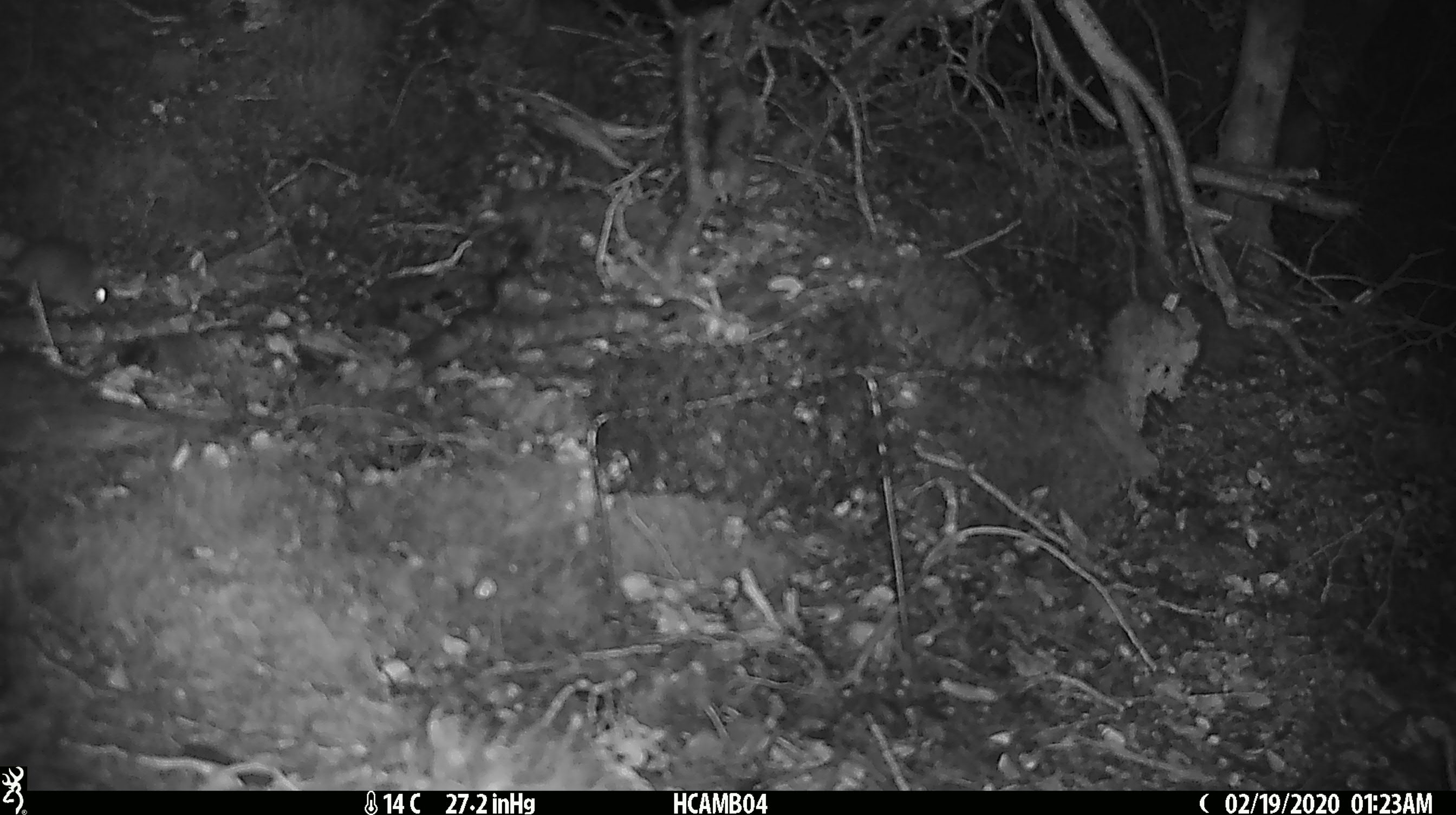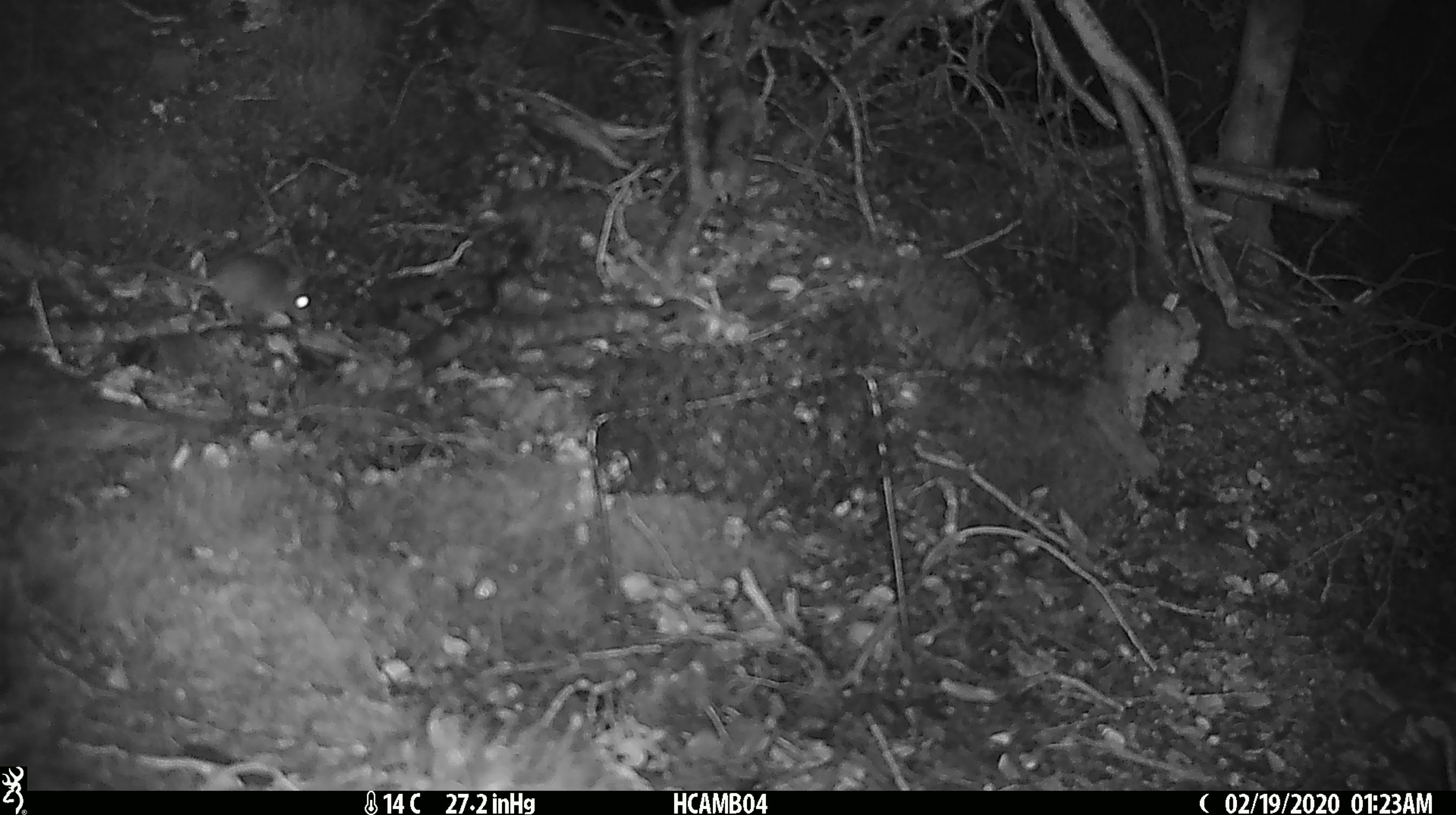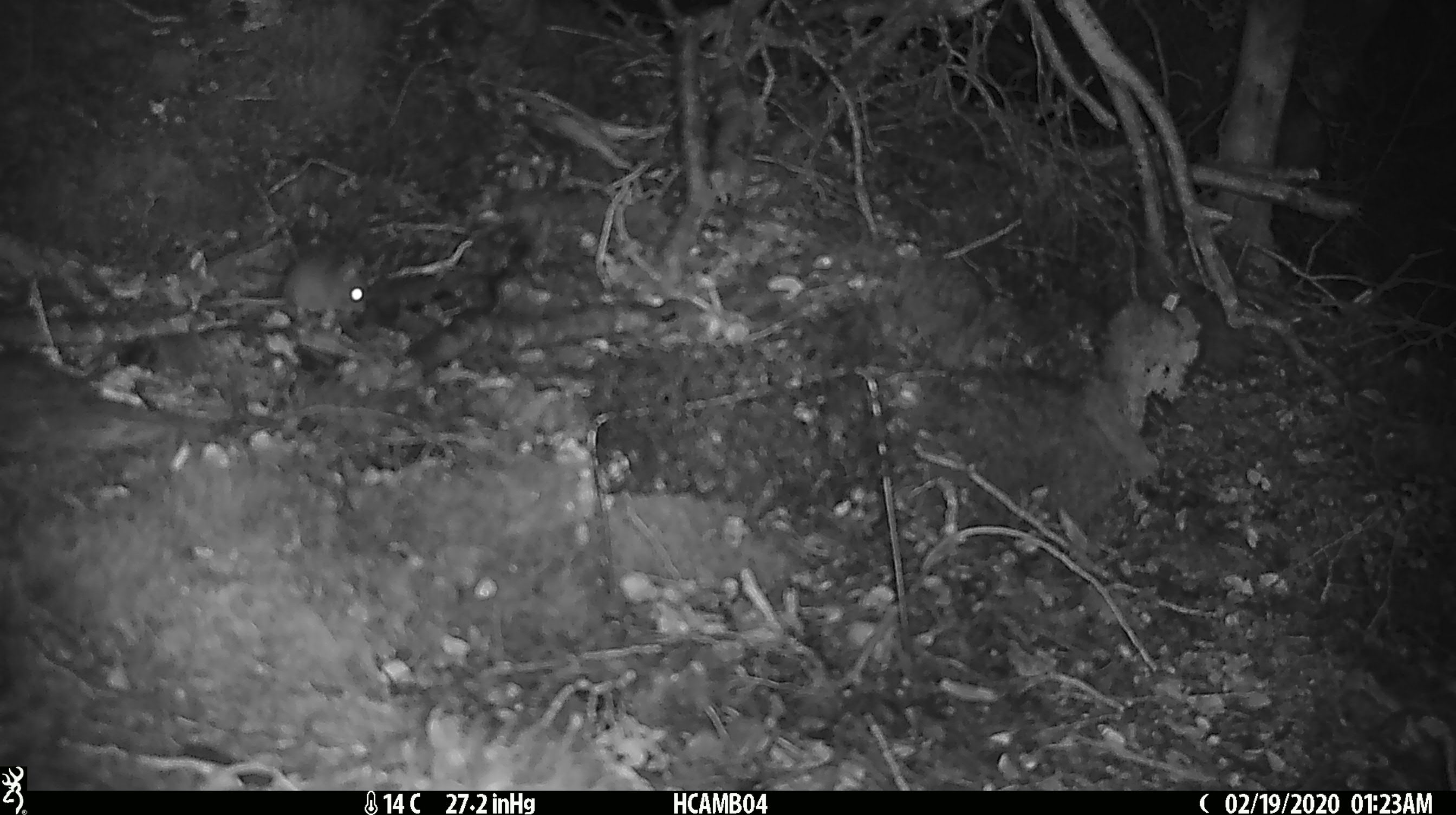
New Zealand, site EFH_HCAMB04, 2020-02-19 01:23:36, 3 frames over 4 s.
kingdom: Animalia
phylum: Chordata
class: Mammalia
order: Rodentia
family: Muridae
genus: Mus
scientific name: Mus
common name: mouse